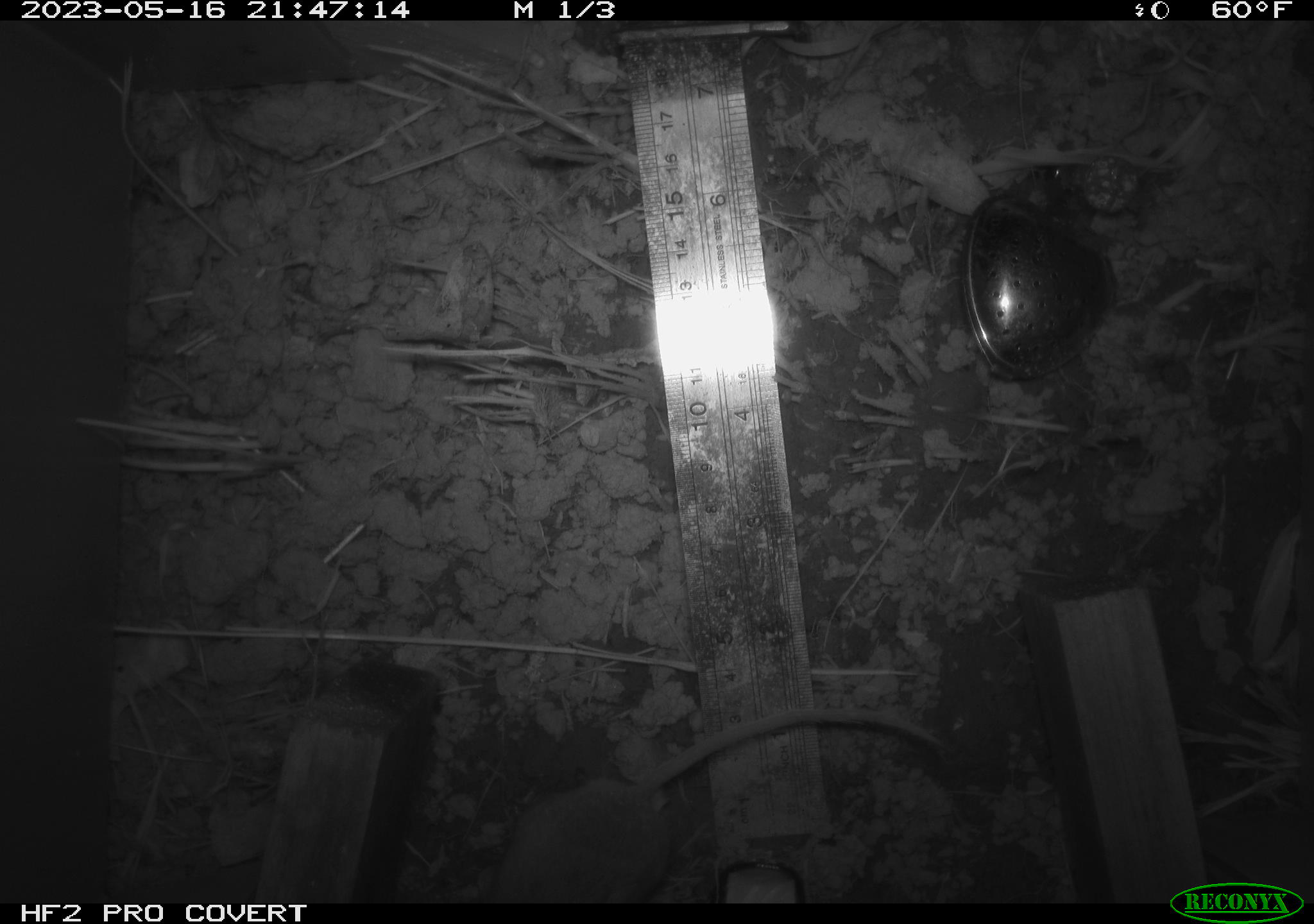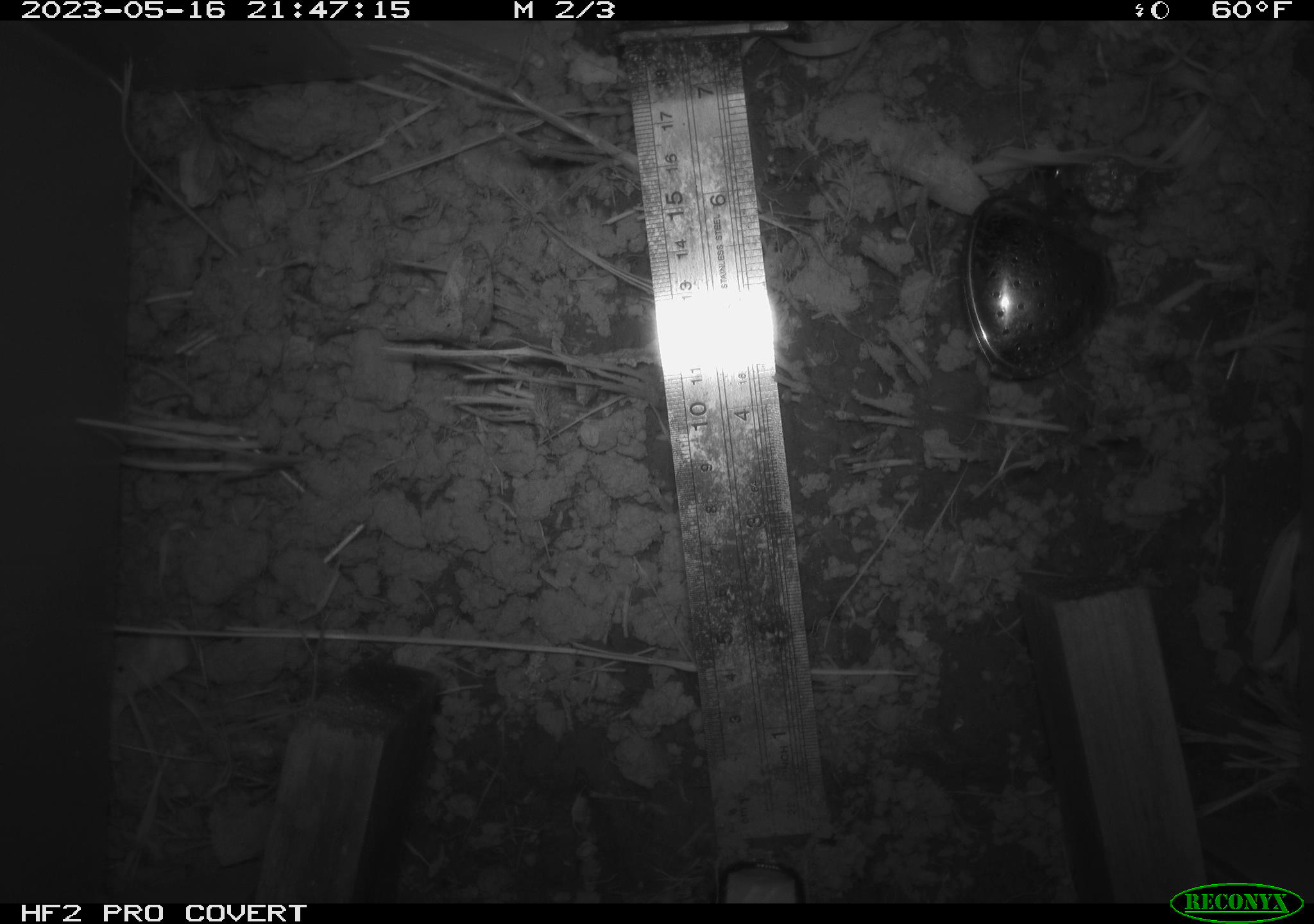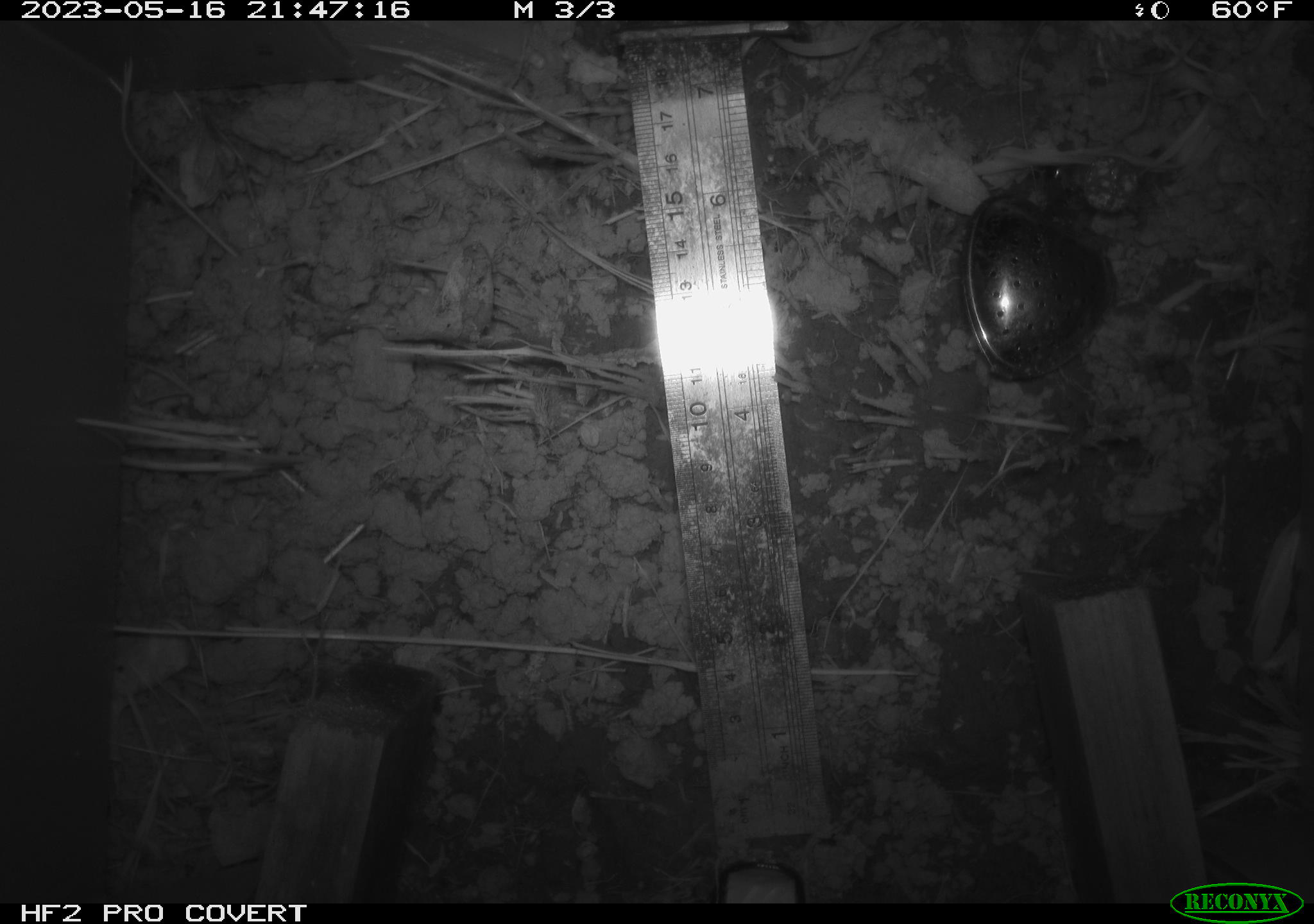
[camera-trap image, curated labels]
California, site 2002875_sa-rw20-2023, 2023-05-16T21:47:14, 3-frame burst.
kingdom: Animalia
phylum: Chordata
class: Mammalia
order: Rodentia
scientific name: Rodentia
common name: rodent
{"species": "rodent (Rodentia)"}